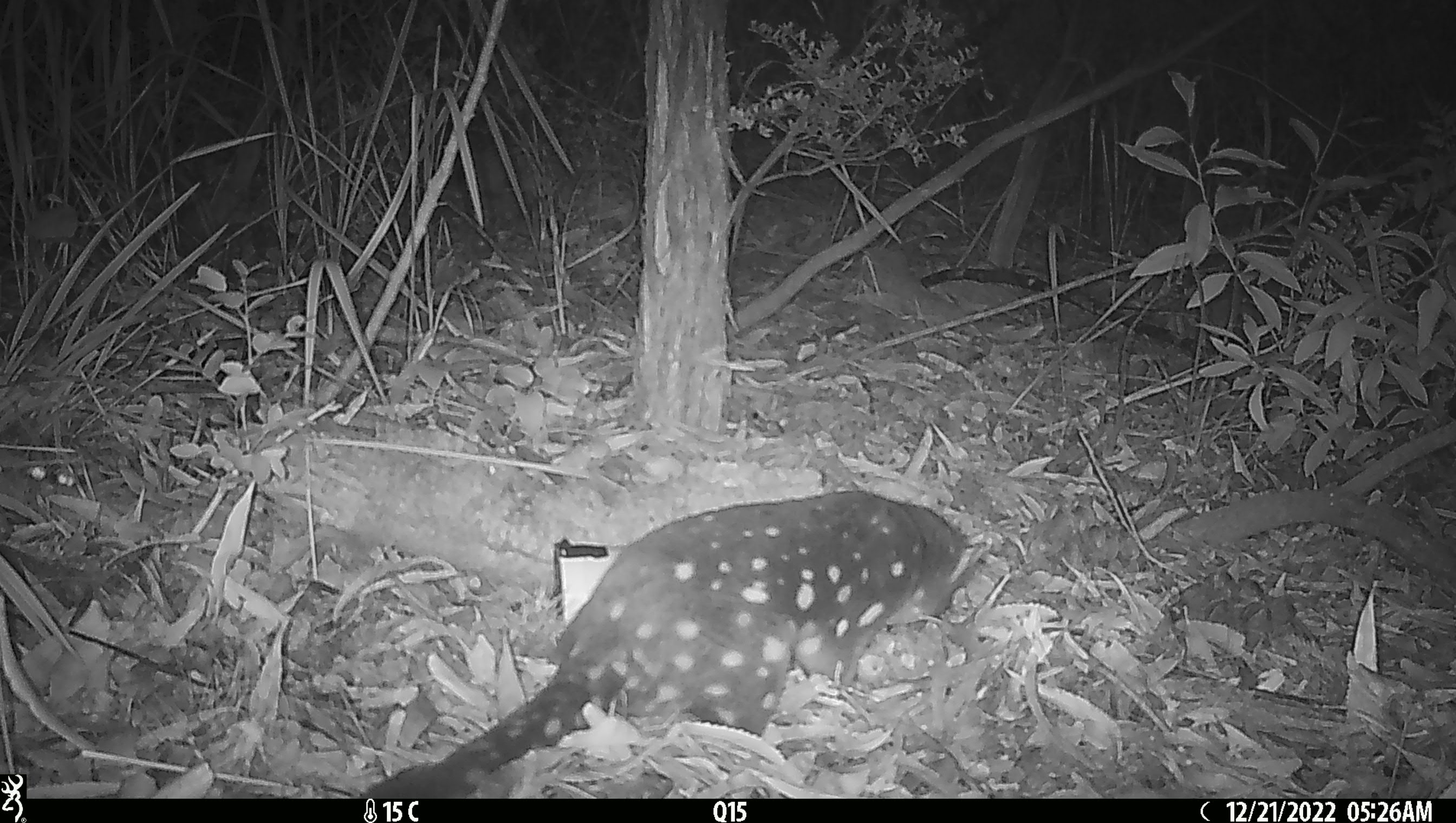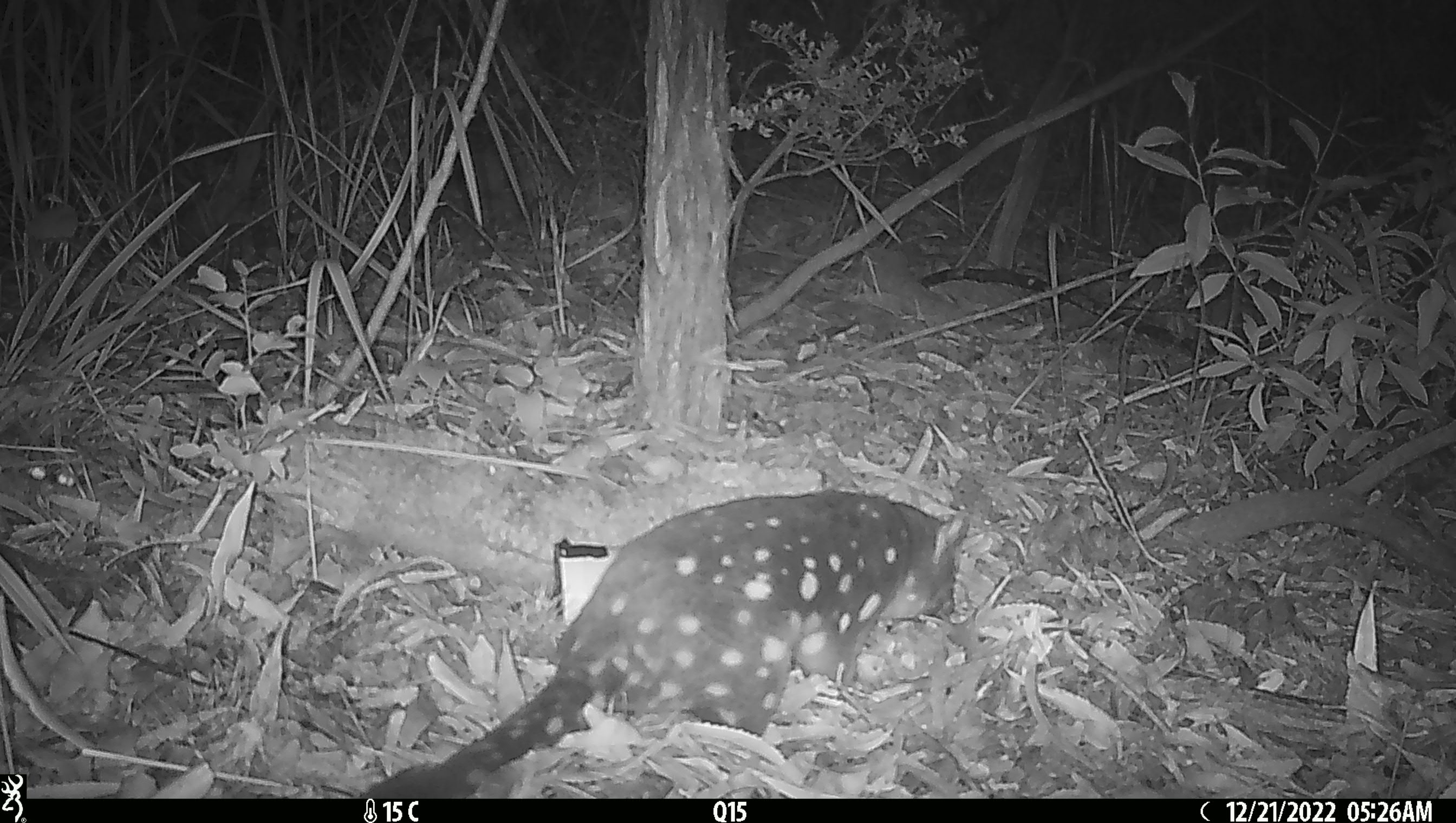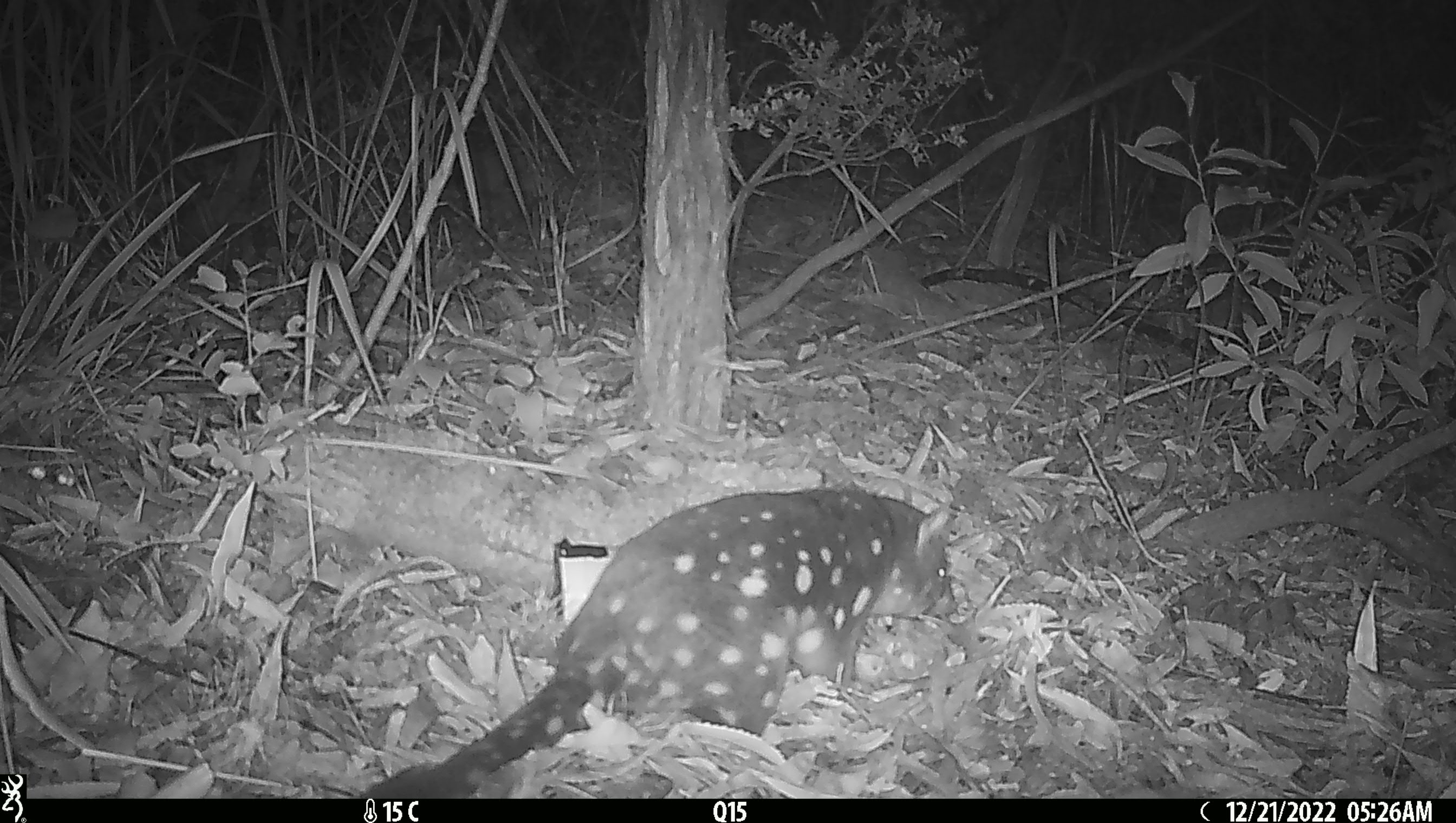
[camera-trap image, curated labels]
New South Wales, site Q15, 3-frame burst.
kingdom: Animalia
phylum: Chordata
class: Mammalia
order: Dasyuromorphia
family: Dasyuridae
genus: Dasyurus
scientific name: Dasyurus maculatus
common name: spotted-tailed quoll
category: quoll